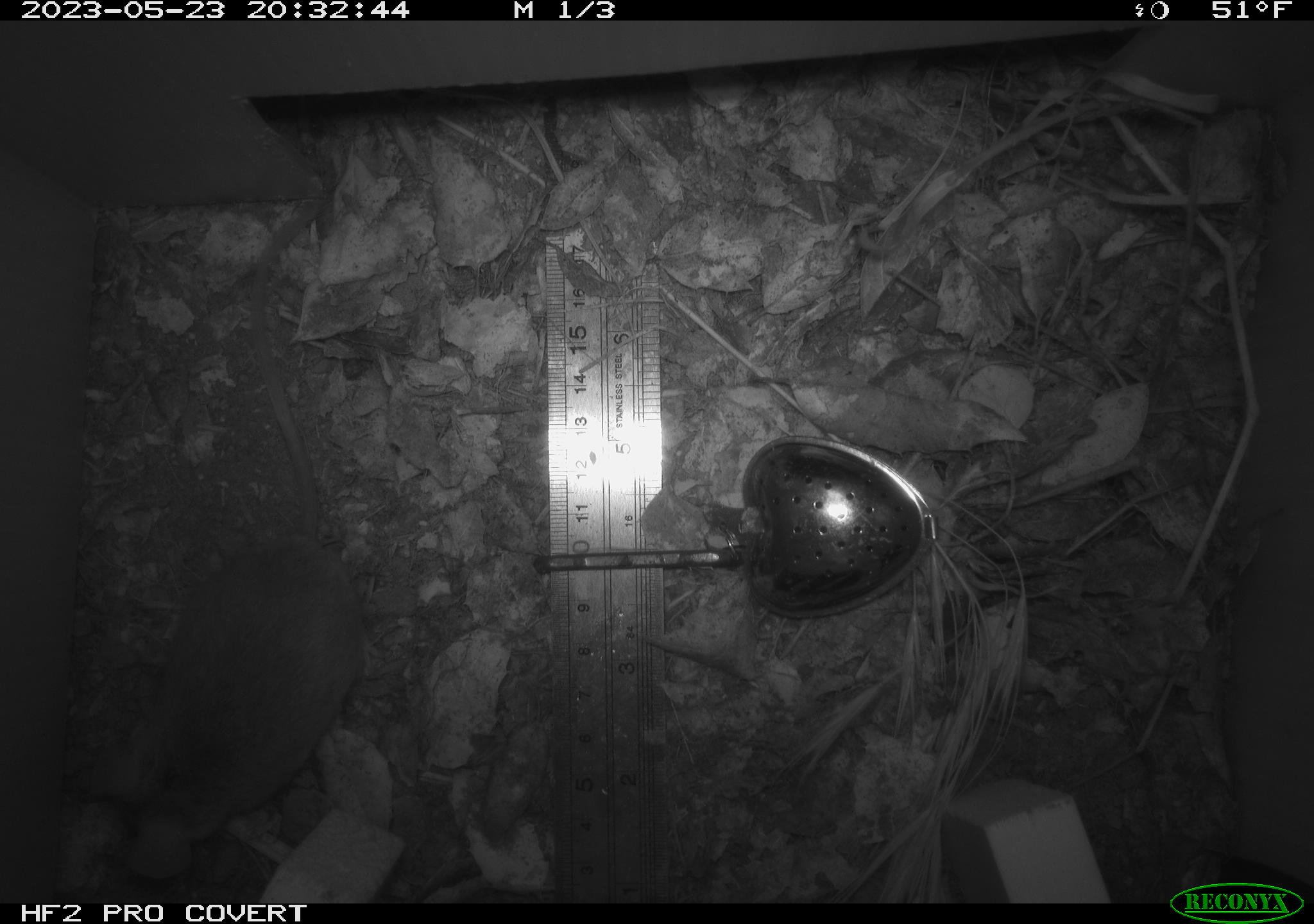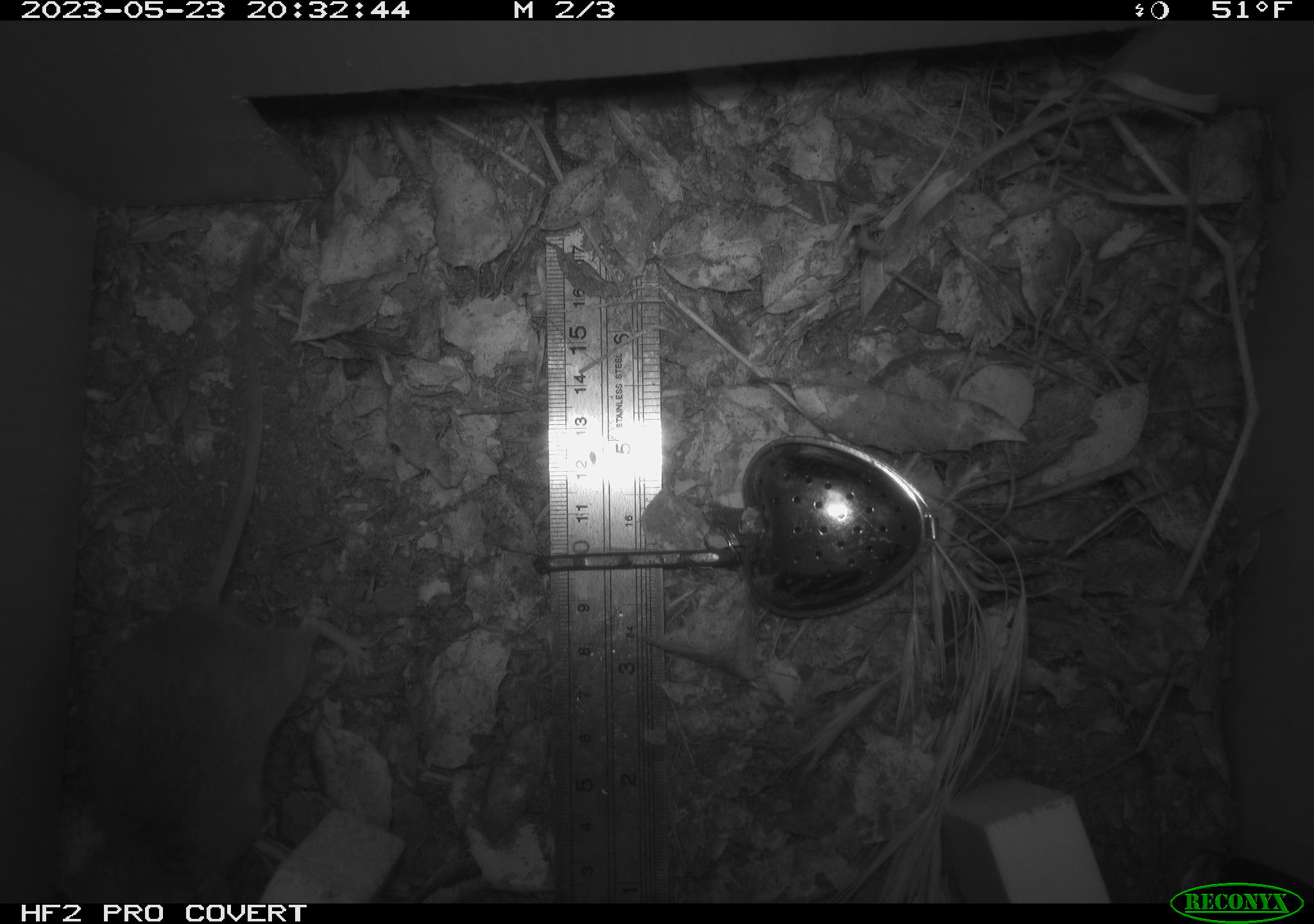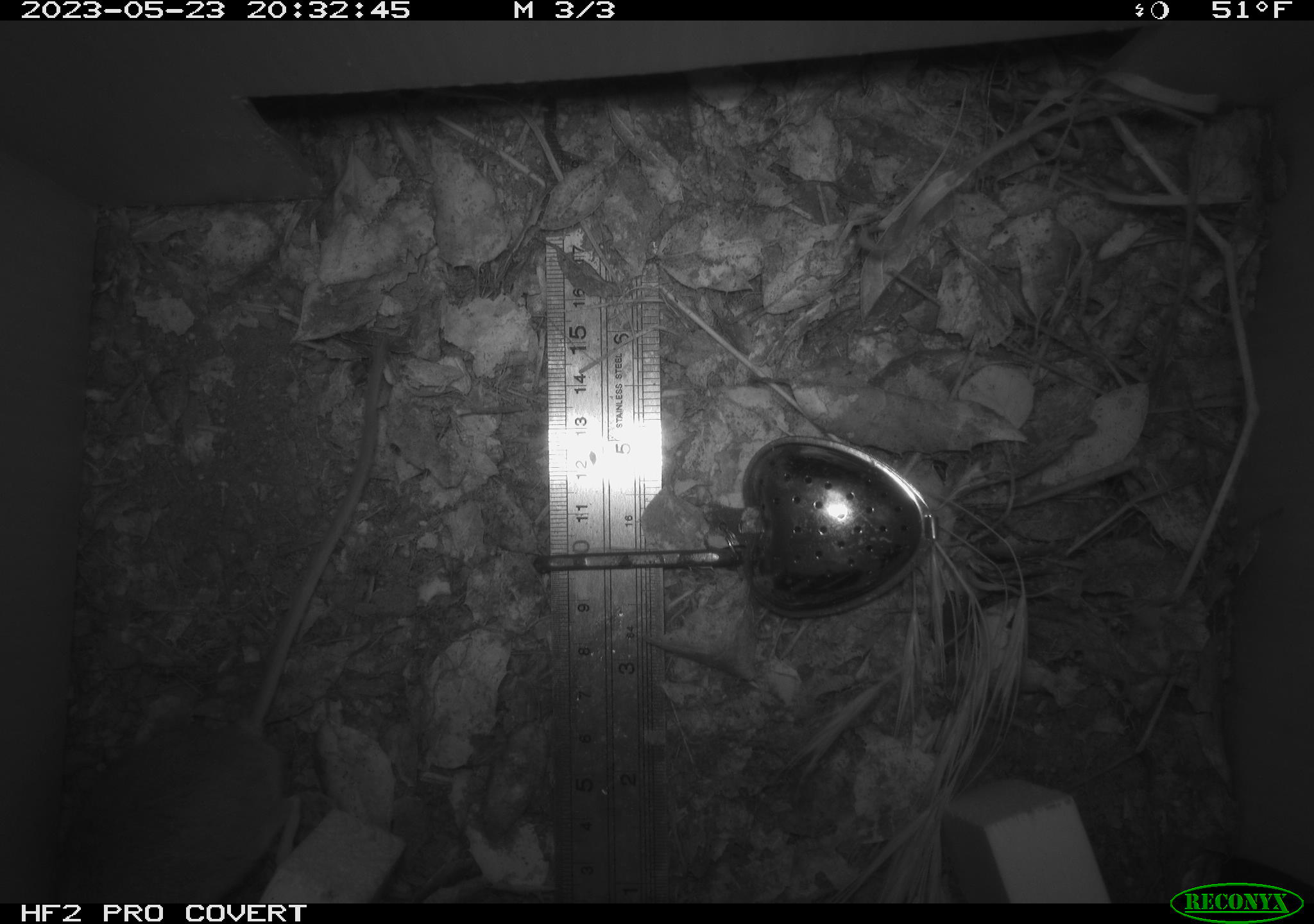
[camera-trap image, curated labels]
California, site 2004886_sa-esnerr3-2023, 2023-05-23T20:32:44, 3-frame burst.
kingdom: Animalia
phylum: Chordata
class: Mammalia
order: Rodentia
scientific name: Rodentia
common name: mouse species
Mouse species (Rodentia).